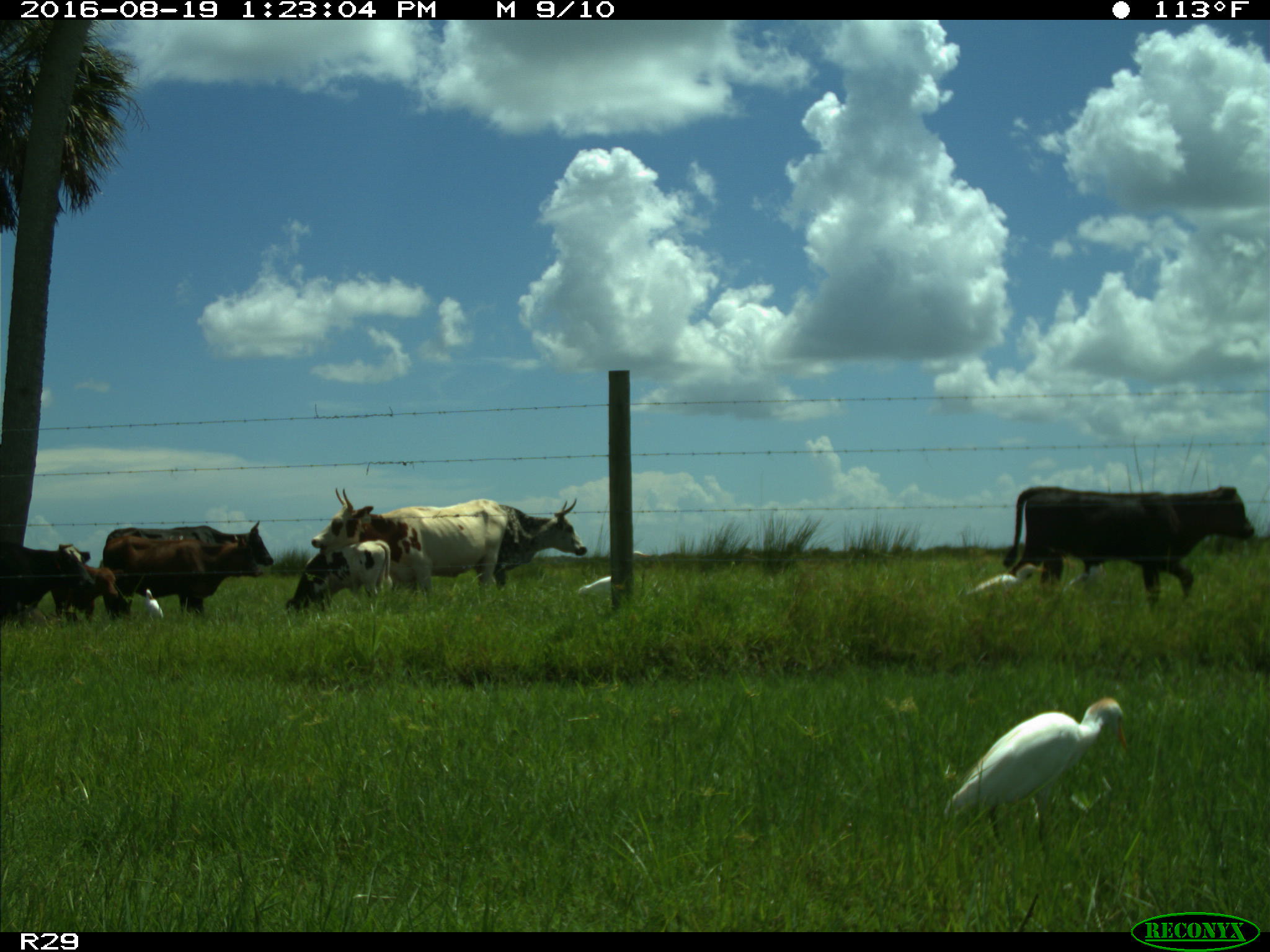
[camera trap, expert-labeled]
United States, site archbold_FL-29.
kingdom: Animalia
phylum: Chordata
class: Mammalia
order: Artiodactyla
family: Bovidae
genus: Bos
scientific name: Bos taurus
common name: domestic cow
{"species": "Bos taurus (domestic cow)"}